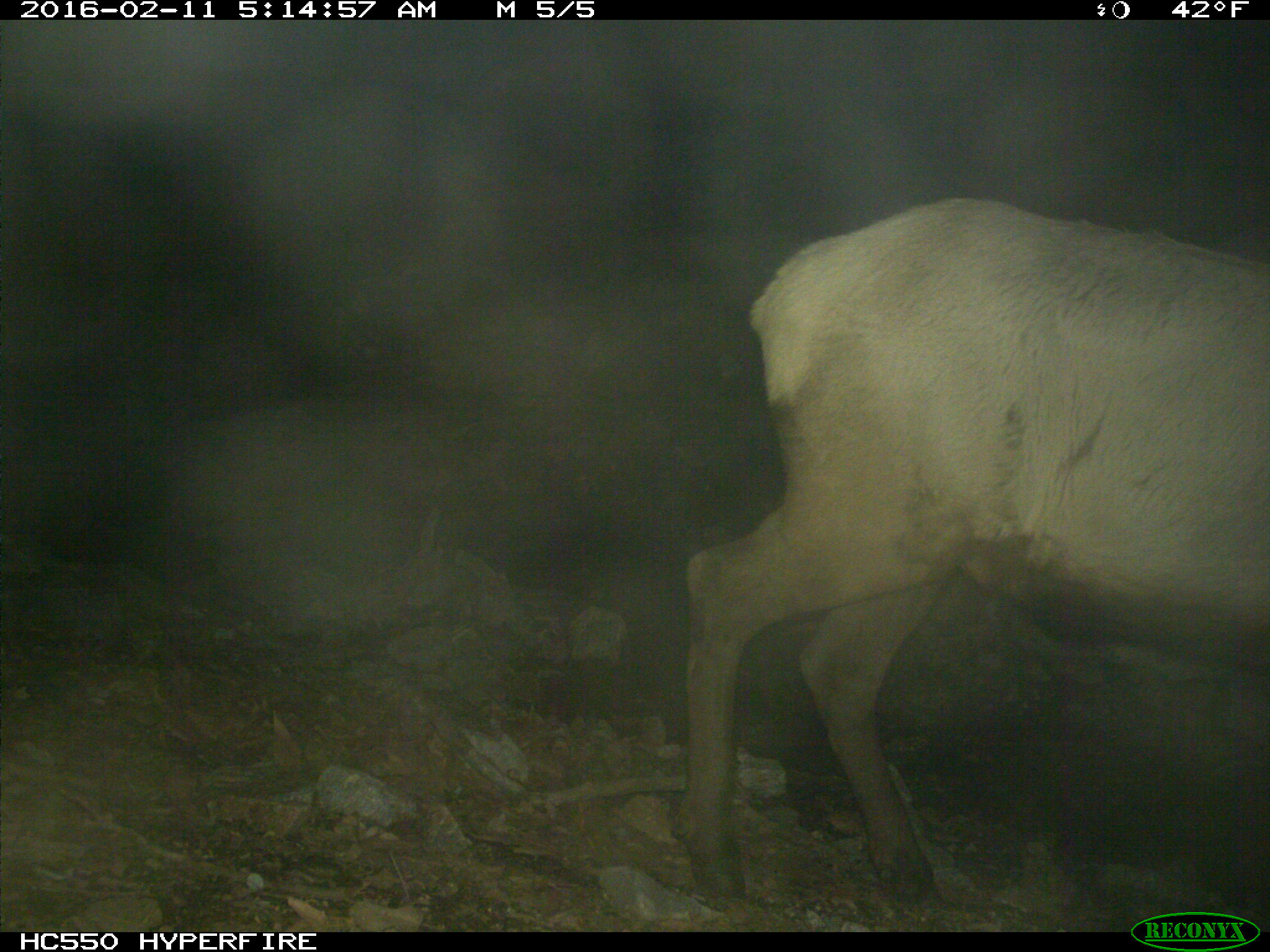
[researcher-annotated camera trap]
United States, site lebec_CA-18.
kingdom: Animalia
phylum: Chordata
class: Mammalia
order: Artiodactyla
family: Cervidae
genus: Cervus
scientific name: Cervus canadensis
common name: elk